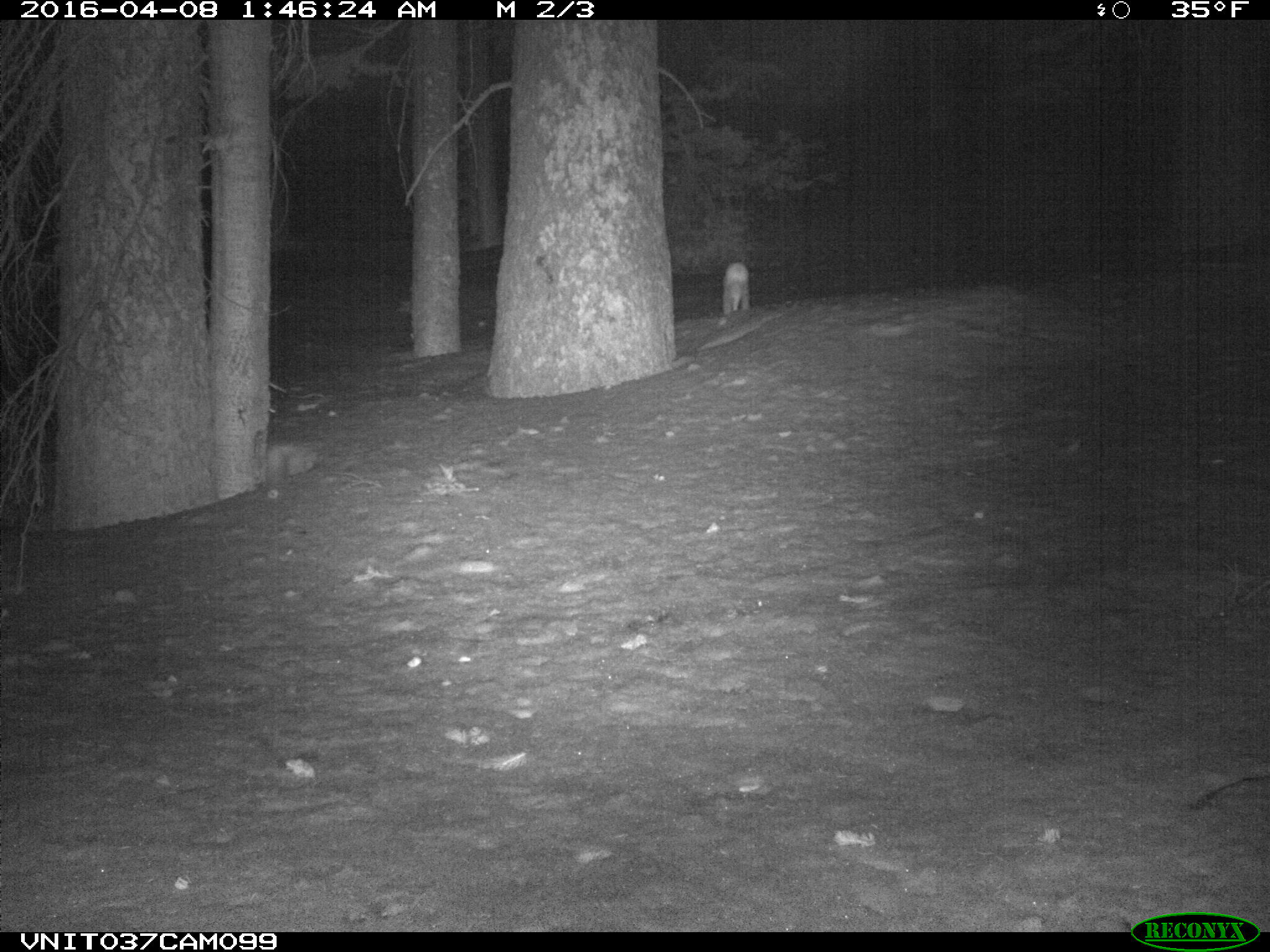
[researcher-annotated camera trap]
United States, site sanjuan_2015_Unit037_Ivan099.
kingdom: Animalia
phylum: Chordata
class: Mammalia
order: Lagomorpha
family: Leporidae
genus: Lepus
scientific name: Lepus americanus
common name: snowshoe hare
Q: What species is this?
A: Lepus americanus (snowshoe hare).